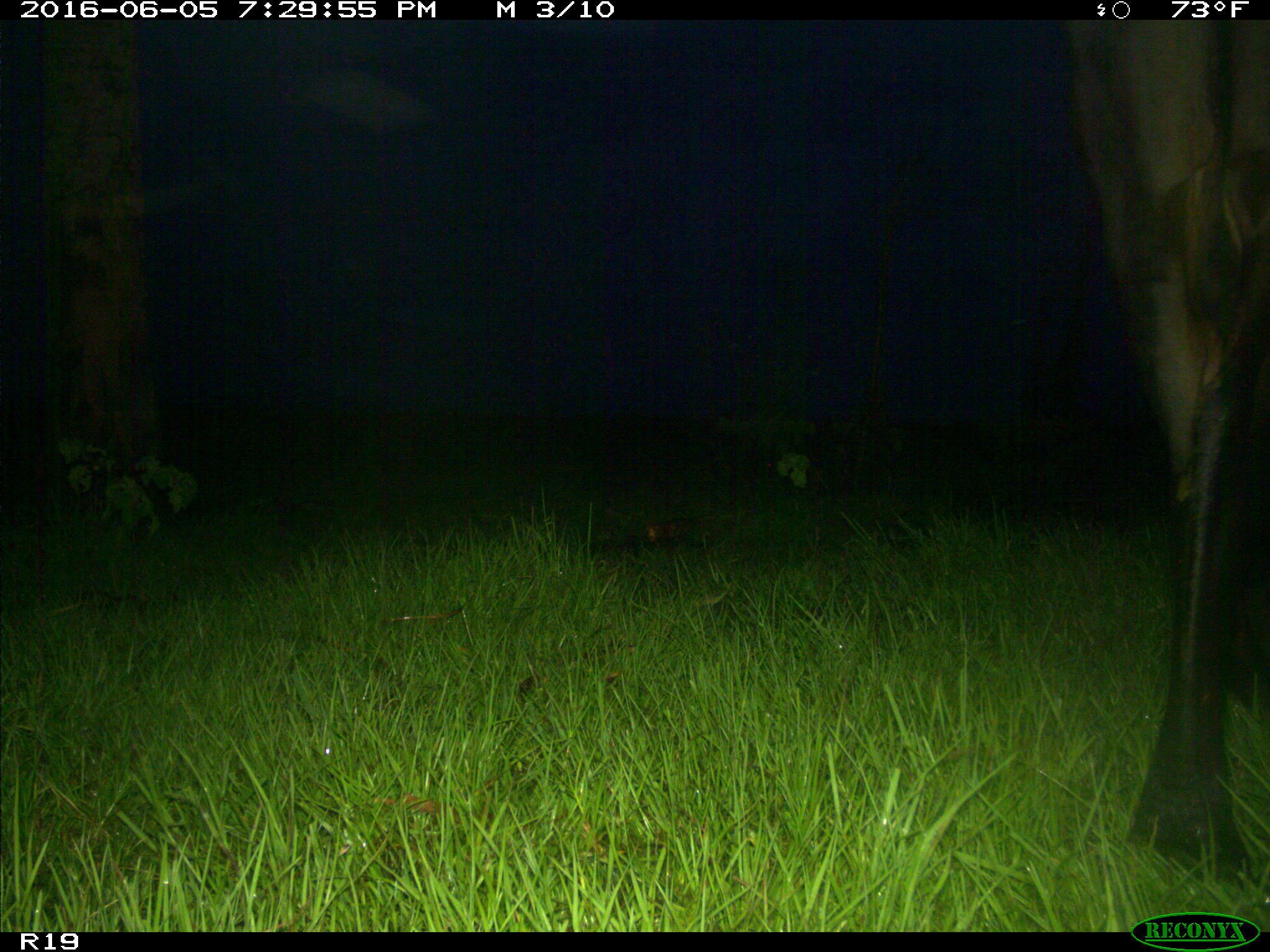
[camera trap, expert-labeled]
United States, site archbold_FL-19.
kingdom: Animalia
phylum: Chordata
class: Mammalia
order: Artiodactyla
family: Bovidae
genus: Bos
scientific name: Bos taurus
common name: domestic cow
Bos taurus (domestic cow).